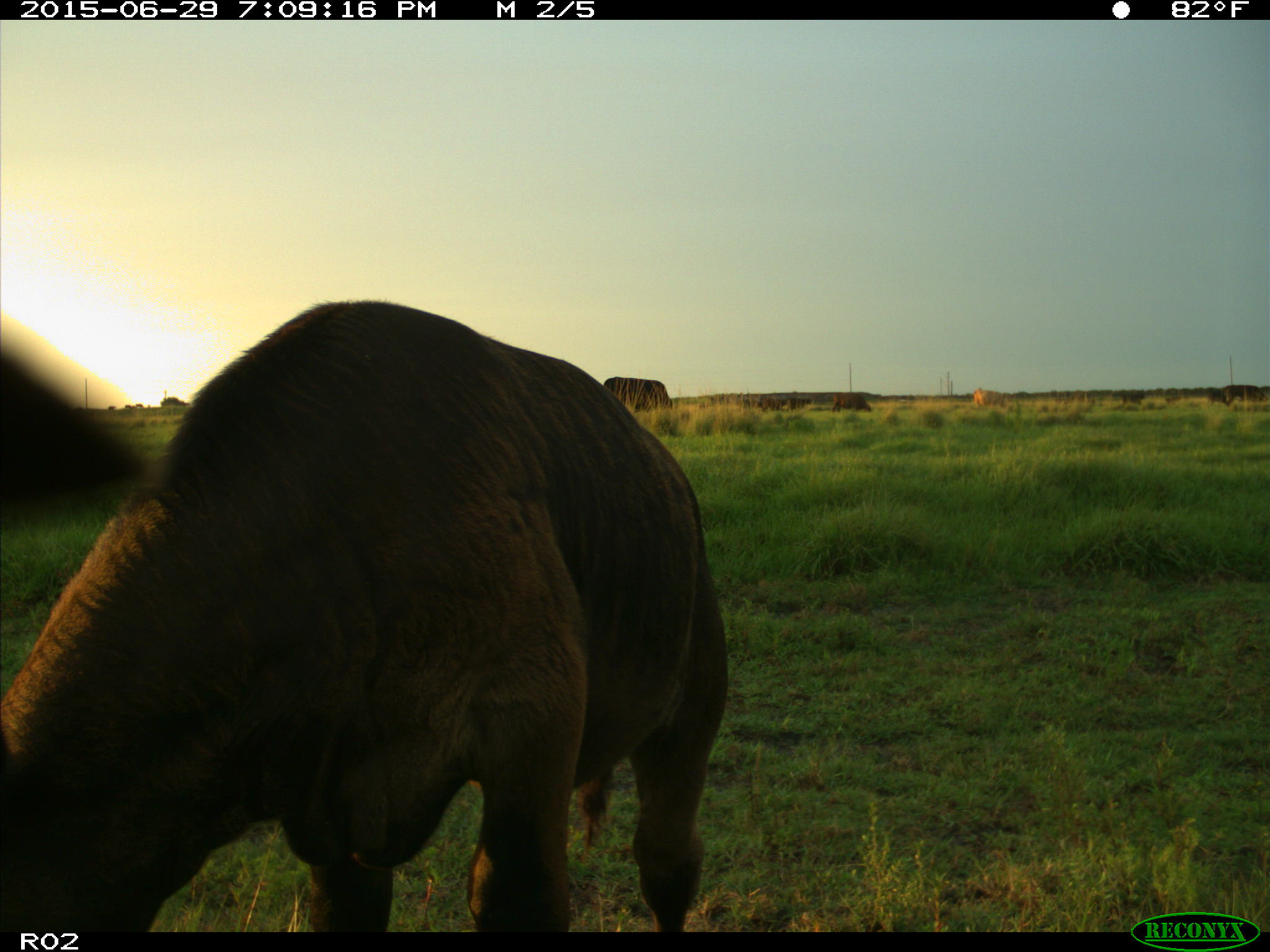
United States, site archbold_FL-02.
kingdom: Animalia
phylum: Chordata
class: Mammalia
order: Artiodactyla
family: Bovidae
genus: Bos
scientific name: Bos taurus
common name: domestic cow